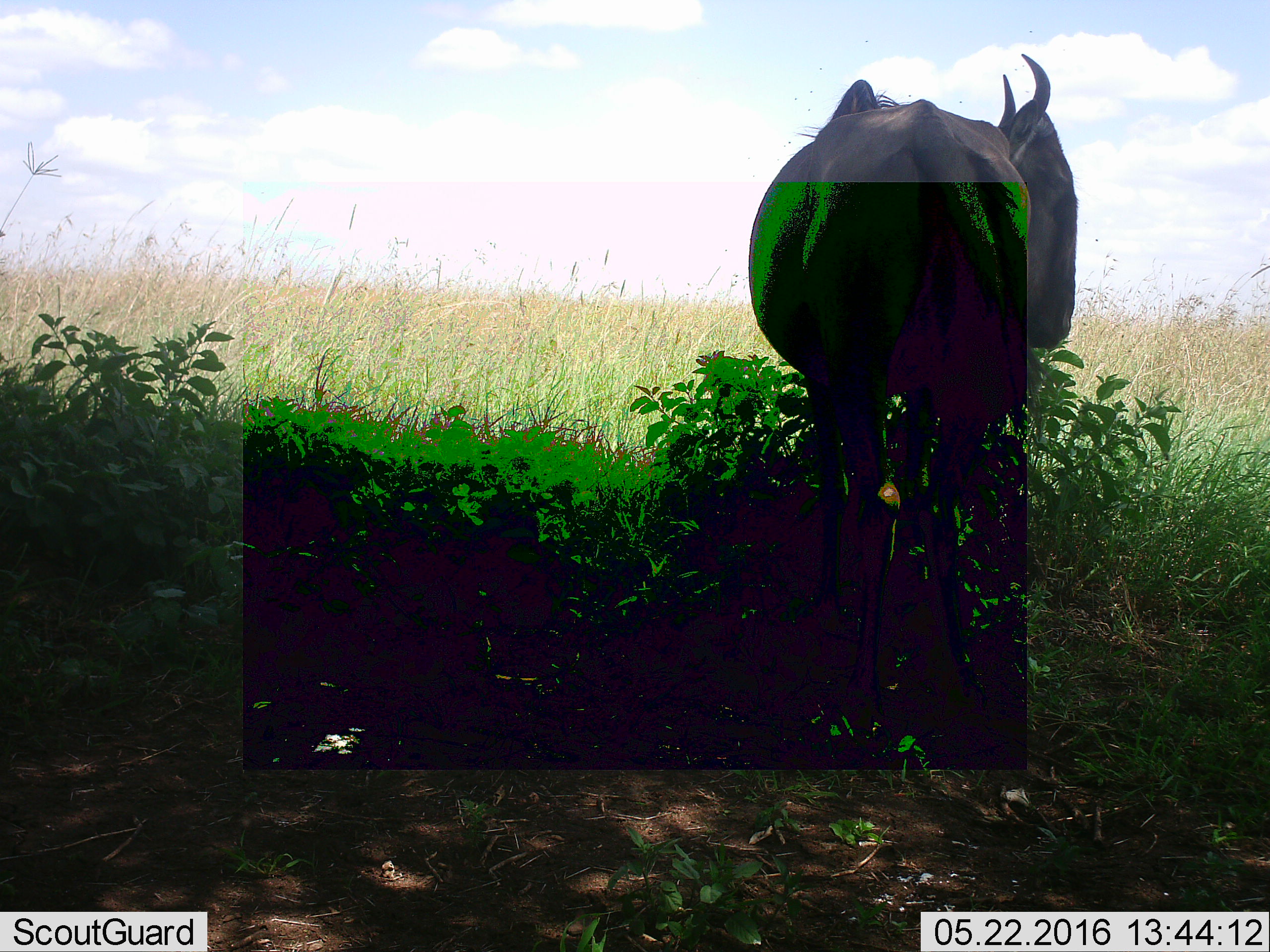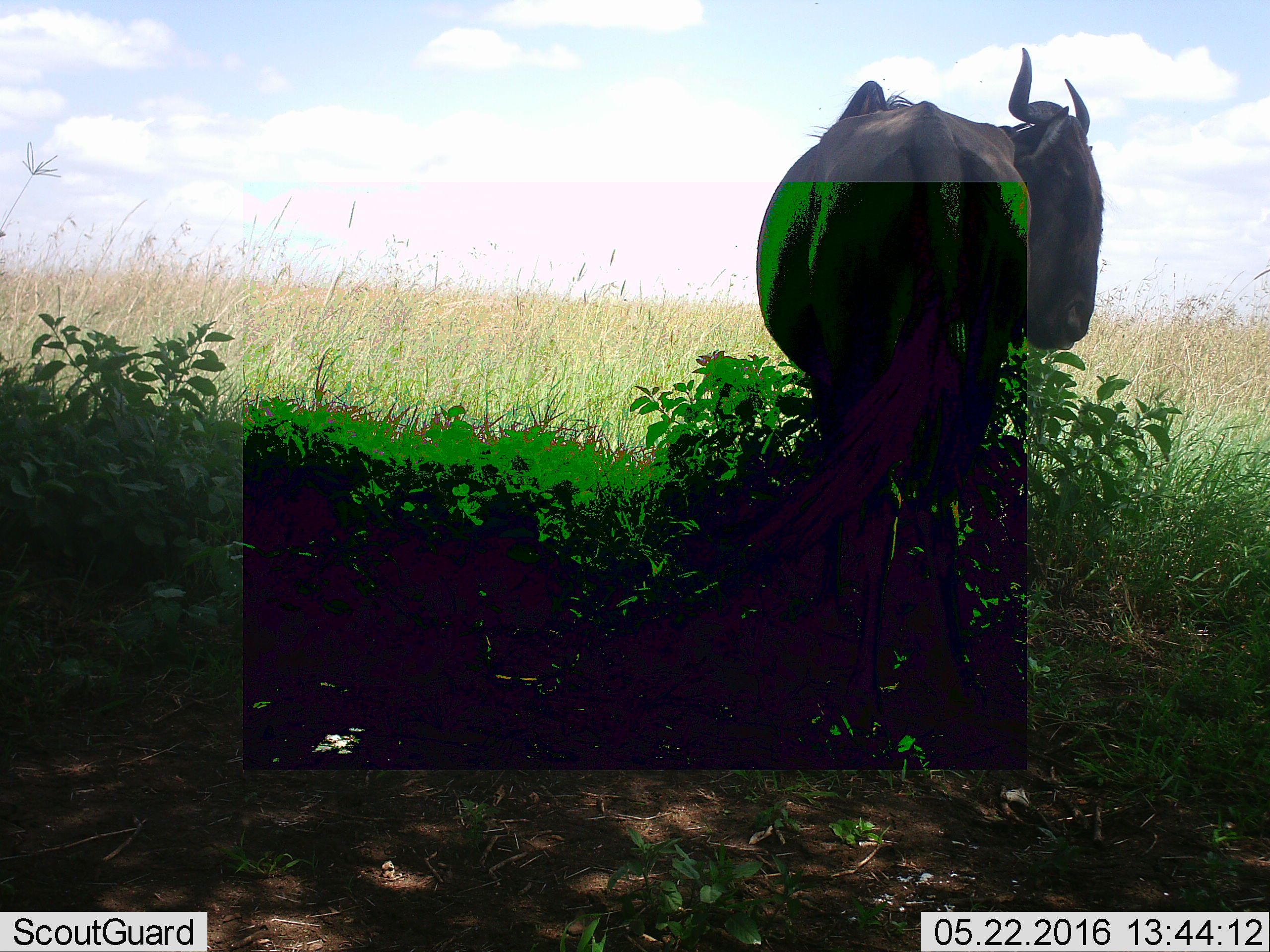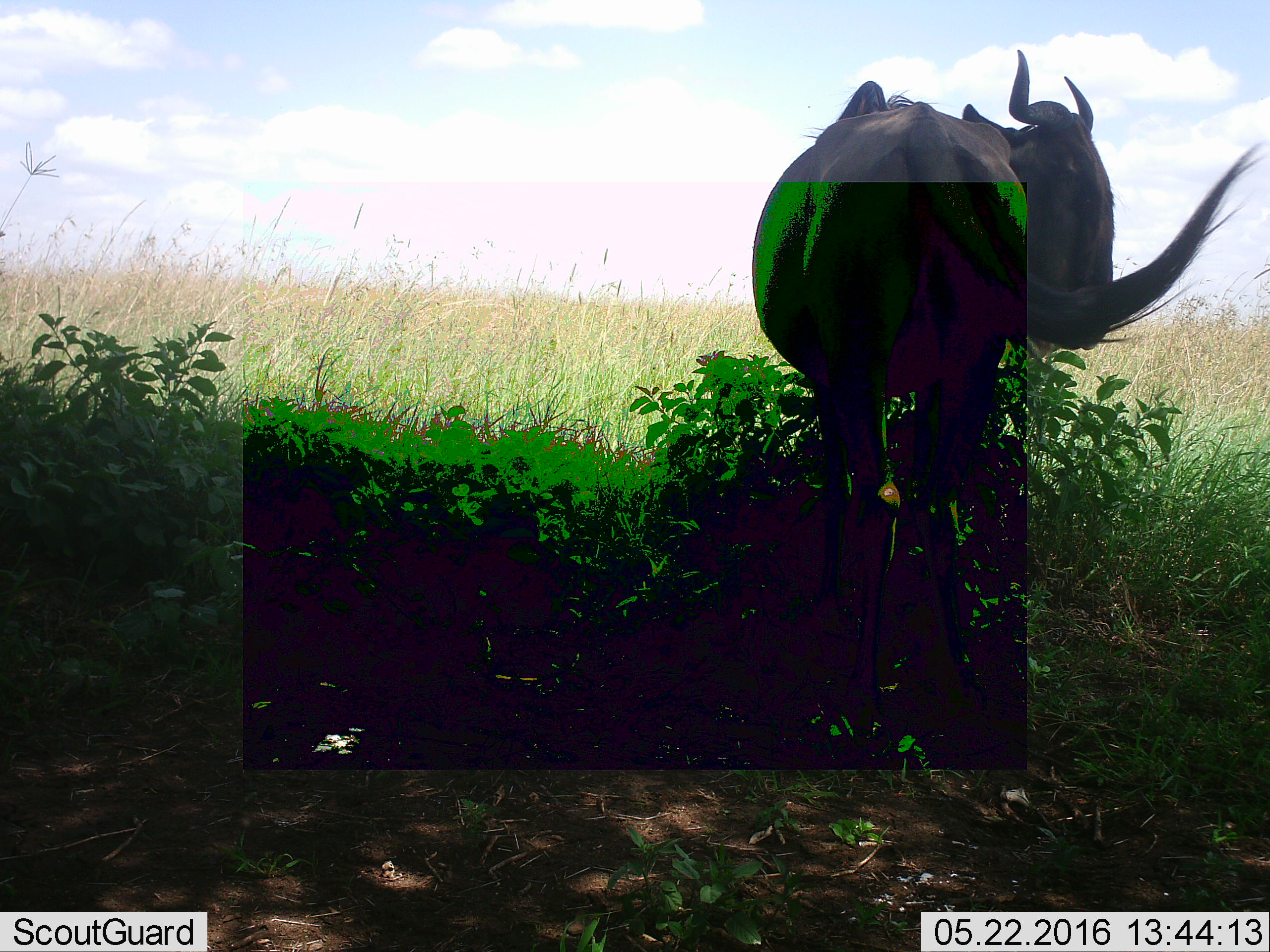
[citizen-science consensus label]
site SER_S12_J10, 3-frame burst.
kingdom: Animalia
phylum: Chordata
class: Mammalia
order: Artiodactyla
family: Bovidae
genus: Connochaetes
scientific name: Connochaetes taurinus taurinus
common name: blue wildebeest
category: wildebeestblue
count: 1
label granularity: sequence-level